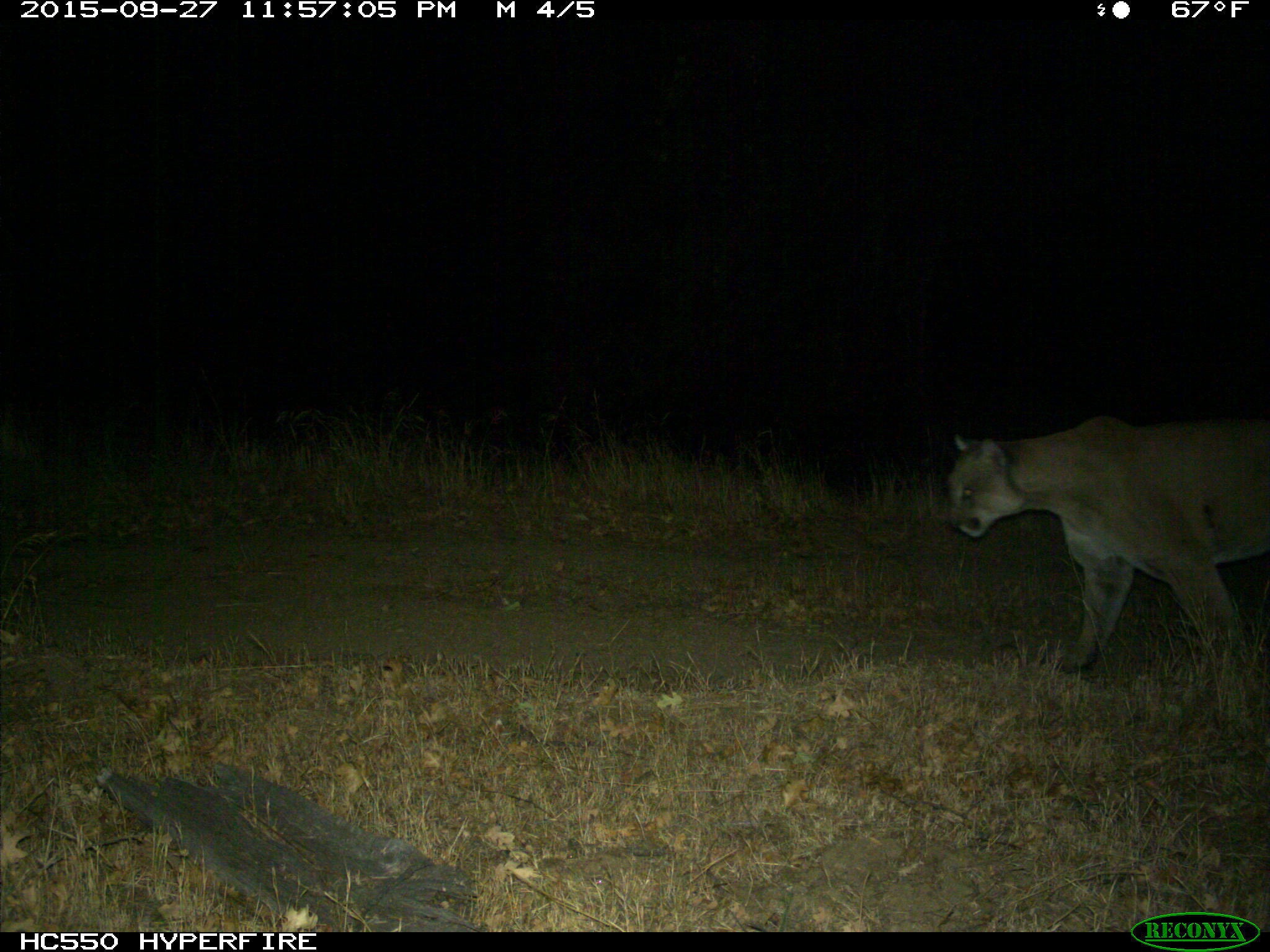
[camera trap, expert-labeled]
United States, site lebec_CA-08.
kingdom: Animalia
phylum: Chordata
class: Mammalia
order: Carnivora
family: Felidae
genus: Puma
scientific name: Puma concolor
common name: mountain lion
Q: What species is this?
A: Puma concolor (mountain lion).